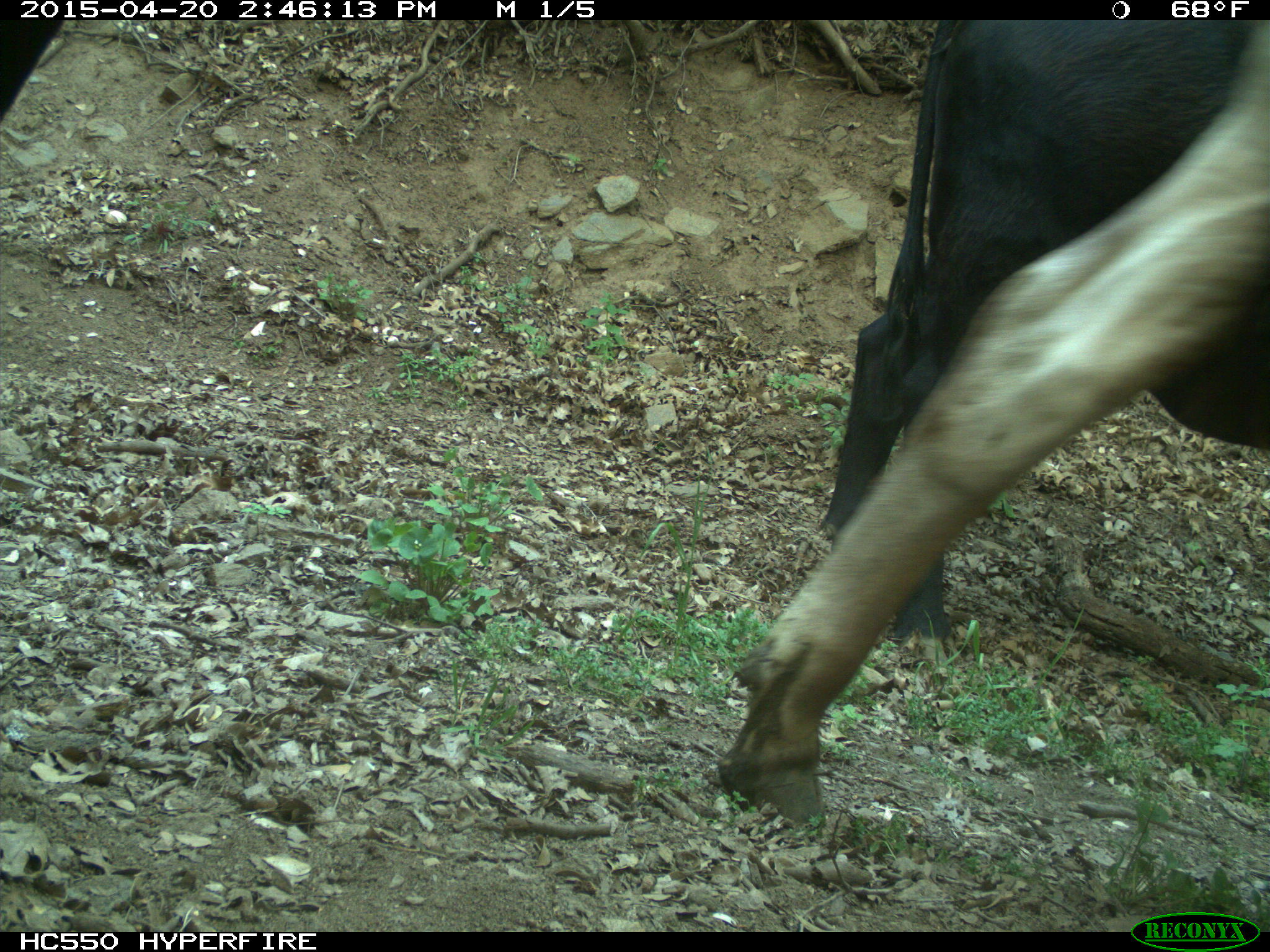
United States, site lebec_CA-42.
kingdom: Animalia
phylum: Chordata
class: Mammalia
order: Artiodactyla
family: Bovidae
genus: Bos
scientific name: Bos taurus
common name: domestic cow